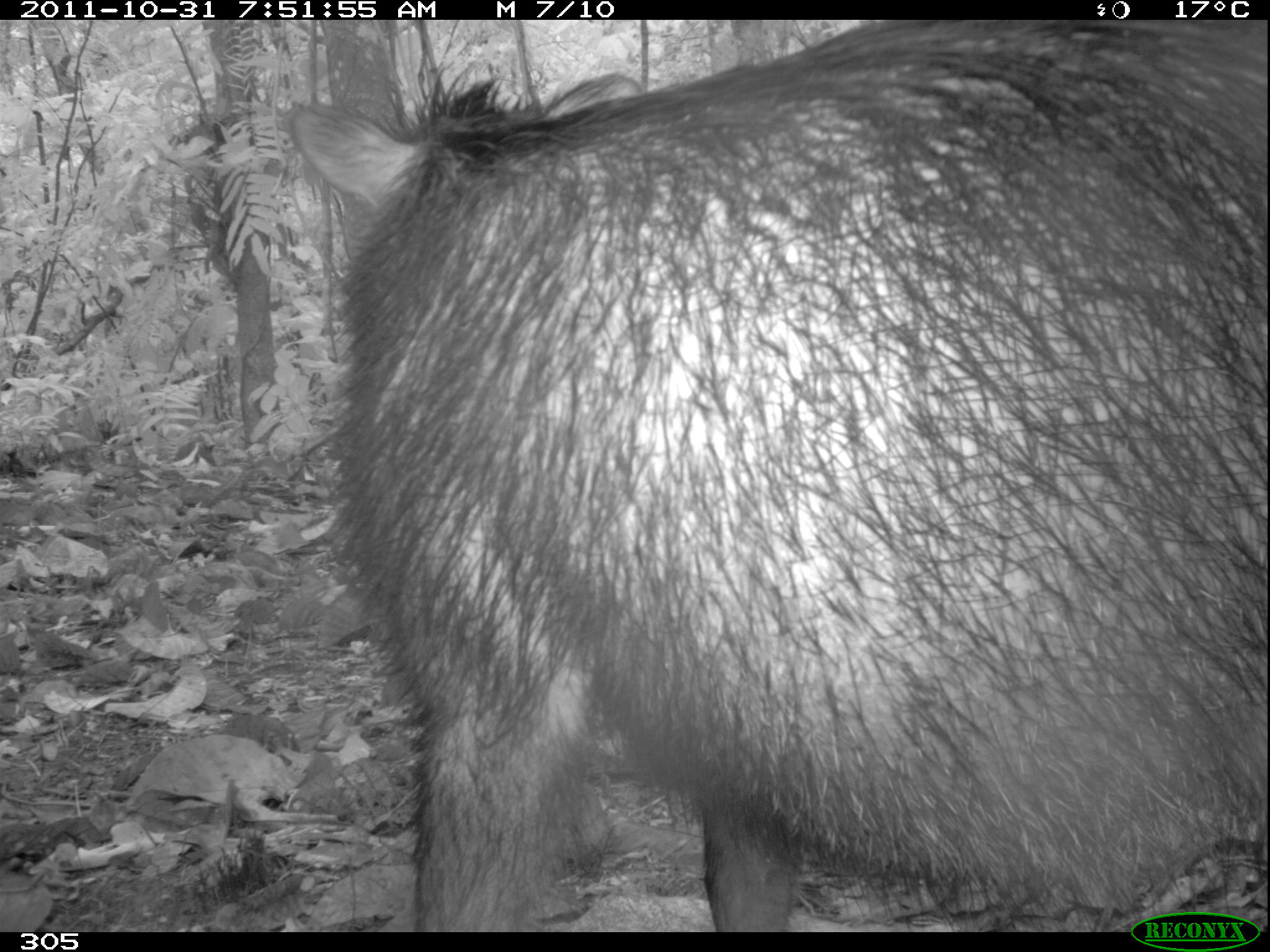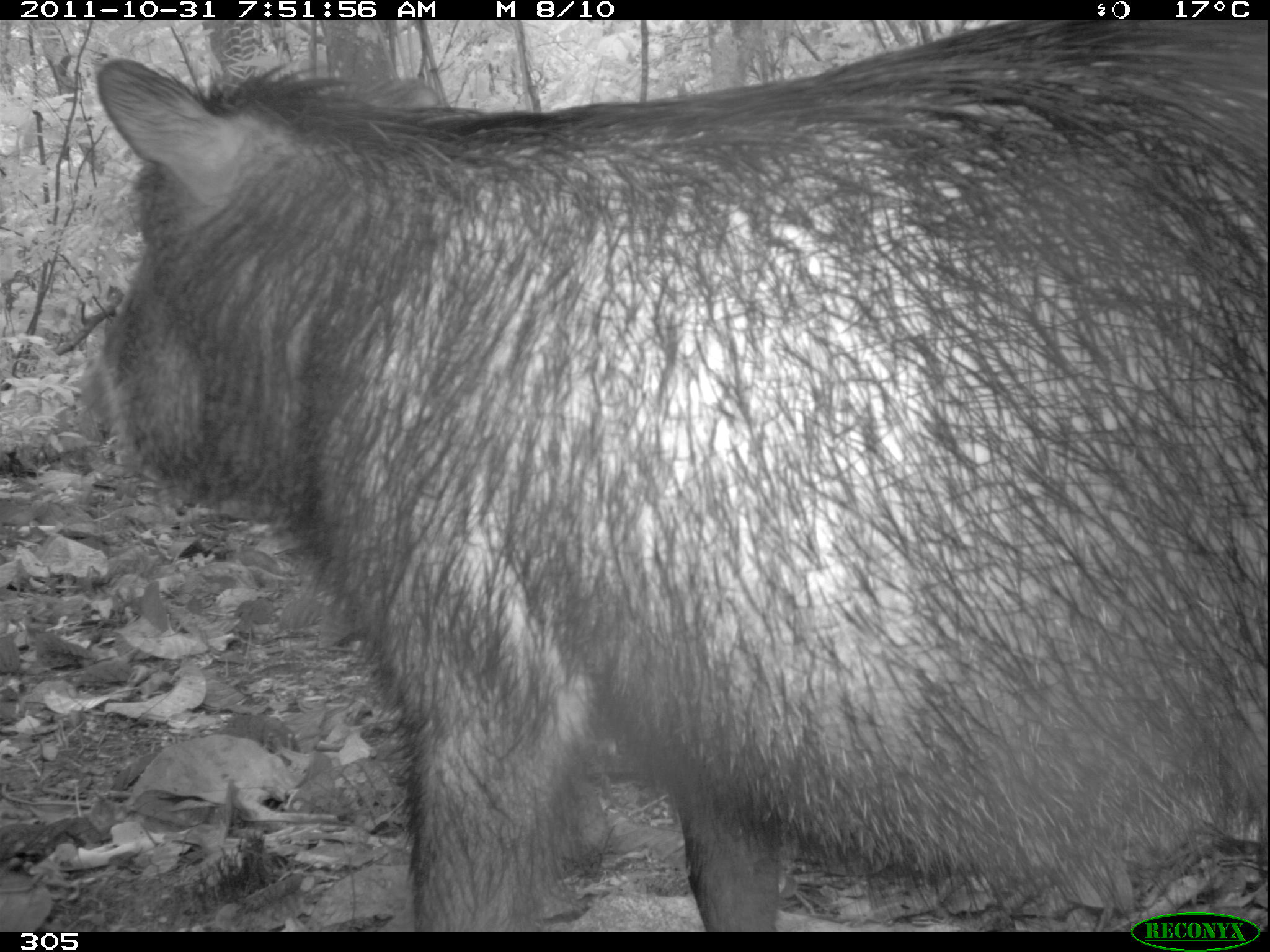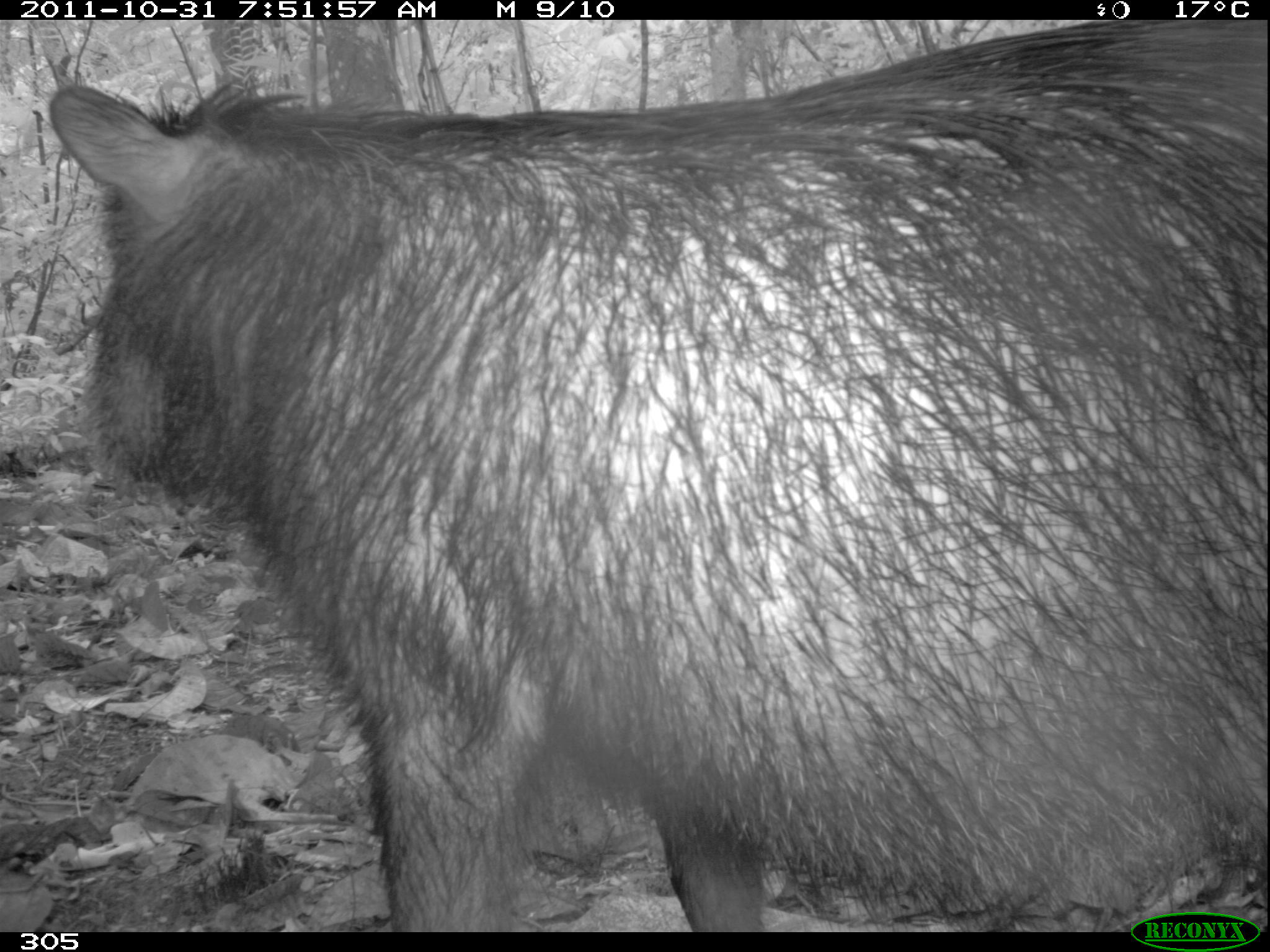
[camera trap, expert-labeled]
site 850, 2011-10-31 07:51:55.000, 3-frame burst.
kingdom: Animalia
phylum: Chordata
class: Mammalia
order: Artiodactyla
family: Tayassuidae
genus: Tayassu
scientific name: Tayassu pecari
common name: white-lipped peccary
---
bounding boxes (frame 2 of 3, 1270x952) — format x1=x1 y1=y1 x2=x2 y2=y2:
tayassu pecari: x1=91 y1=25 x2=1269 y2=928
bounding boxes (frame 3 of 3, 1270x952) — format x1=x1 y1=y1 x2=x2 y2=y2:
tayassu pecari: x1=46 y1=19 x2=1266 y2=931